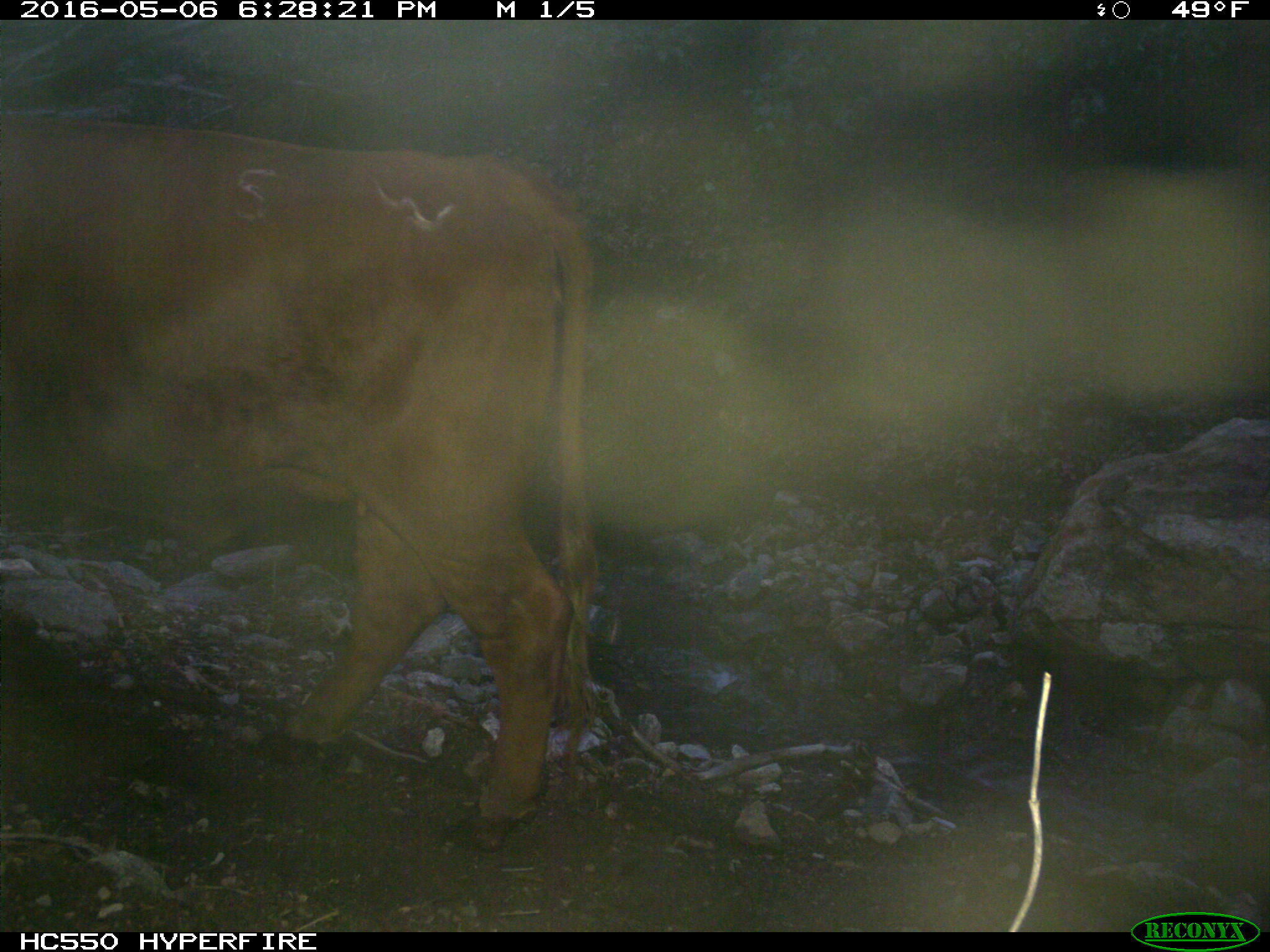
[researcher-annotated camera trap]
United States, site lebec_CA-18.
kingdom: Animalia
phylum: Chordata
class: Mammalia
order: Artiodactyla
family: Bovidae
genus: Bos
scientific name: Bos taurus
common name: domestic cow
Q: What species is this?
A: Bos taurus (domestic cow).